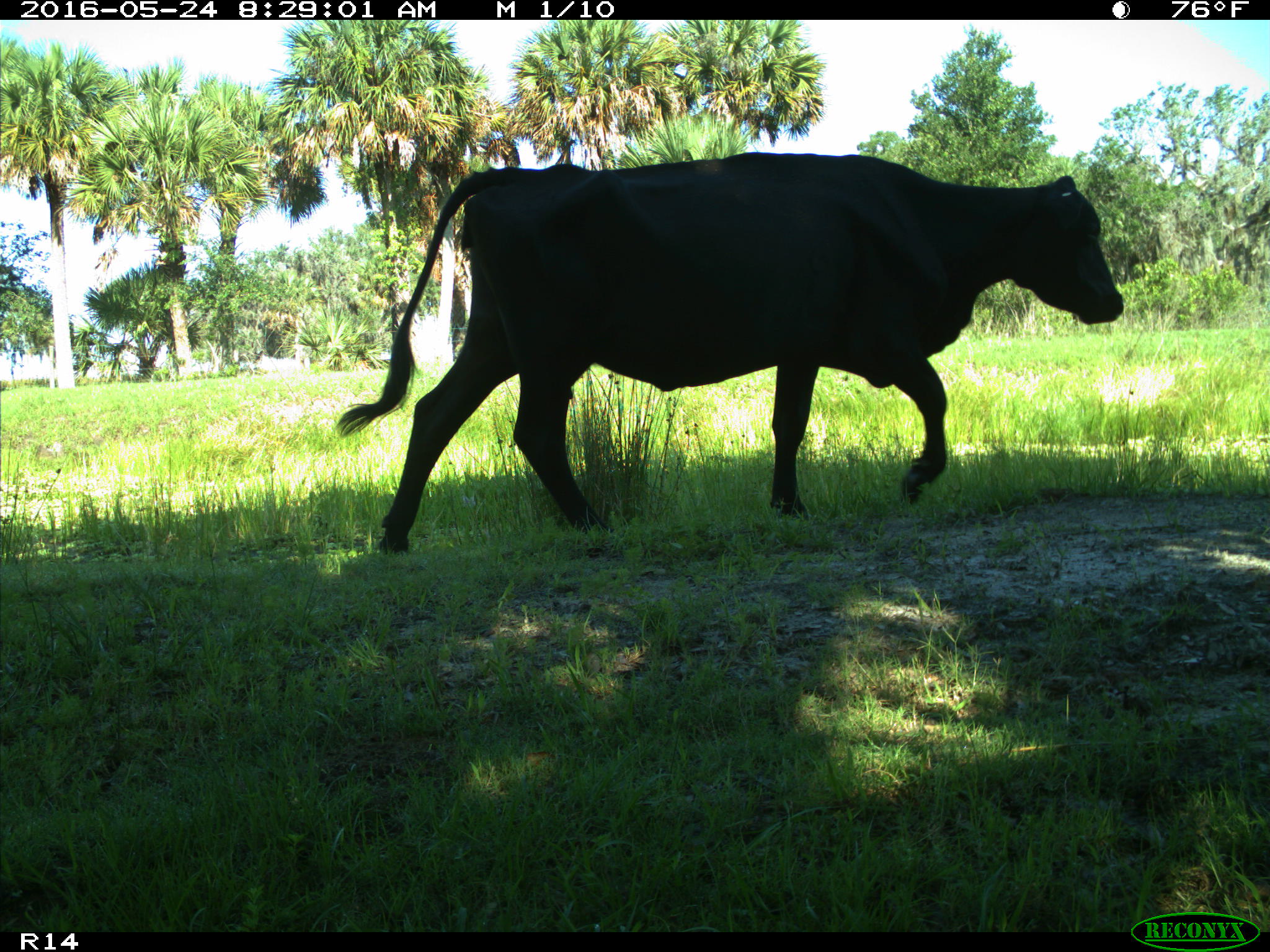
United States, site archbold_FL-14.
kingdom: Animalia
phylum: Chordata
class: Mammalia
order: Artiodactyla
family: Bovidae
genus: Bos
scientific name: Bos taurus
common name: domestic cow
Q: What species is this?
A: Bos taurus (domestic cow).